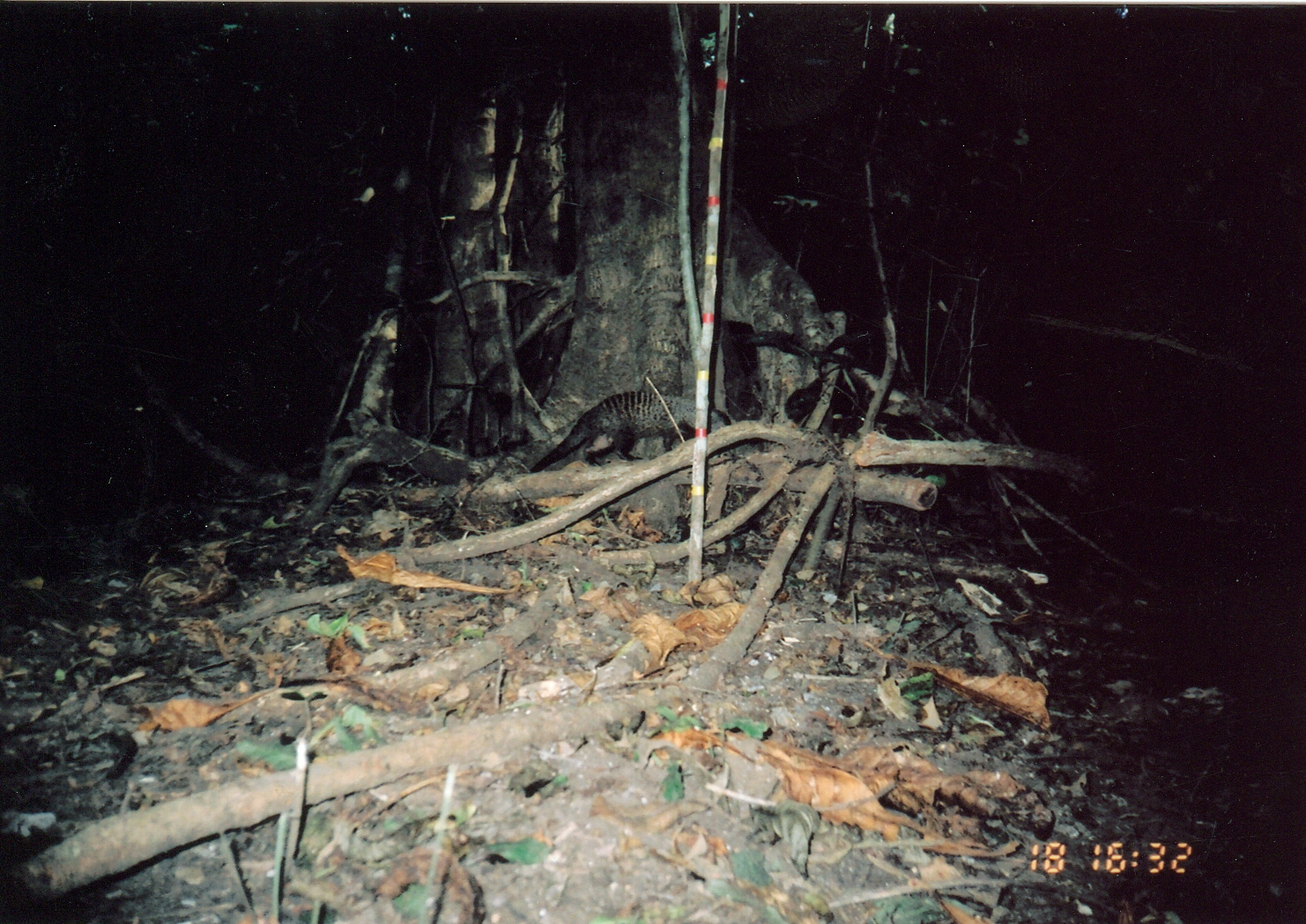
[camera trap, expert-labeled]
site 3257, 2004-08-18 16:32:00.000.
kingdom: Animalia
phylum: Chordata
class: Mammalia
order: Carnivora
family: Herpestidae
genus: Mungos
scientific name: Mungos mungo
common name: banded mongoose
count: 1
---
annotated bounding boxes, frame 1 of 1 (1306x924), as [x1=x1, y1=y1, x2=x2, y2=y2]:
mungos mungo: [x1=528, y1=390, x2=733, y2=473]